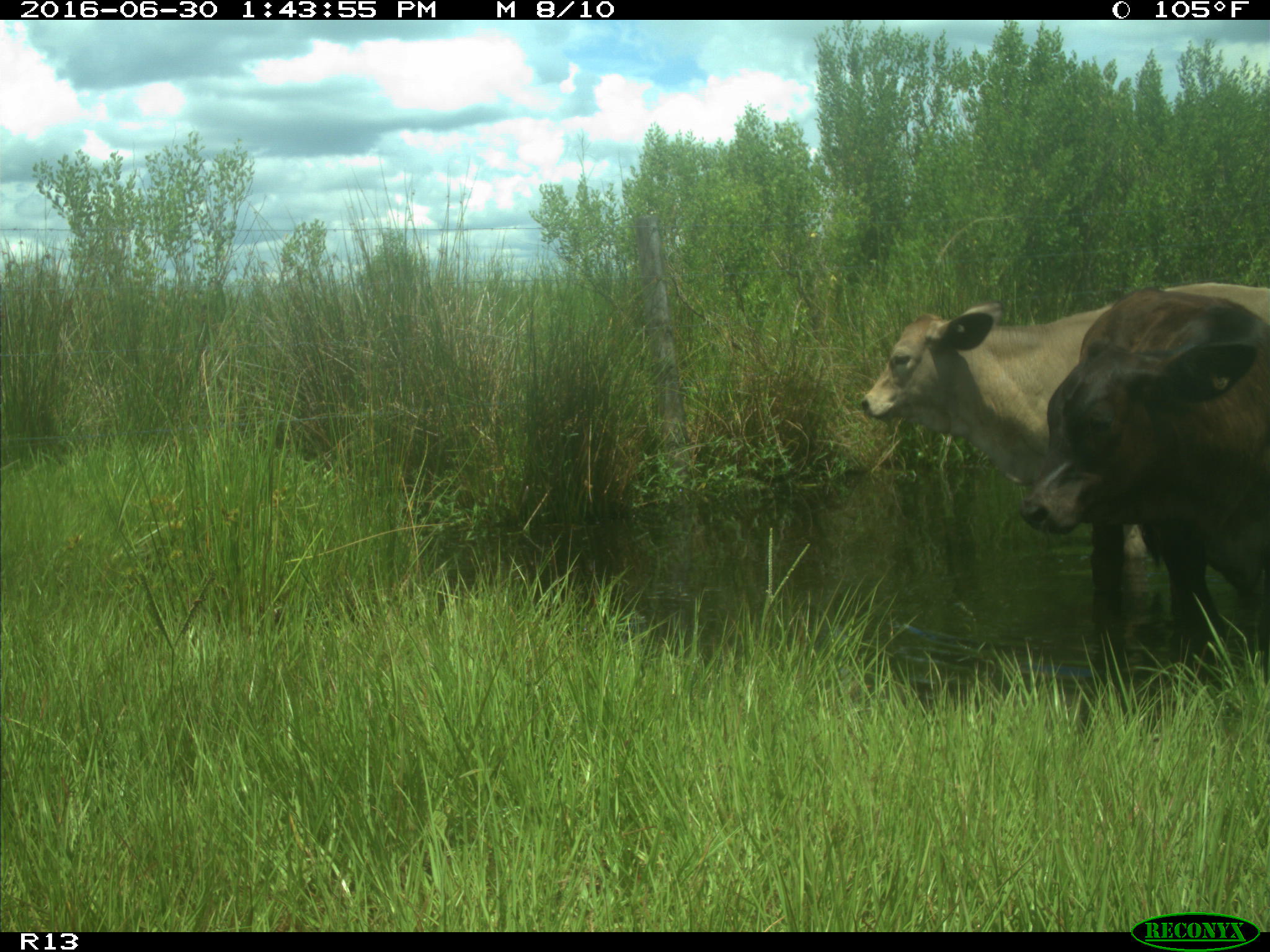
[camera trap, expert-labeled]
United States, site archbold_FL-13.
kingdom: Animalia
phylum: Chordata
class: Mammalia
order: Artiodactyla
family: Bovidae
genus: Bos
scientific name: Bos taurus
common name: domestic cow